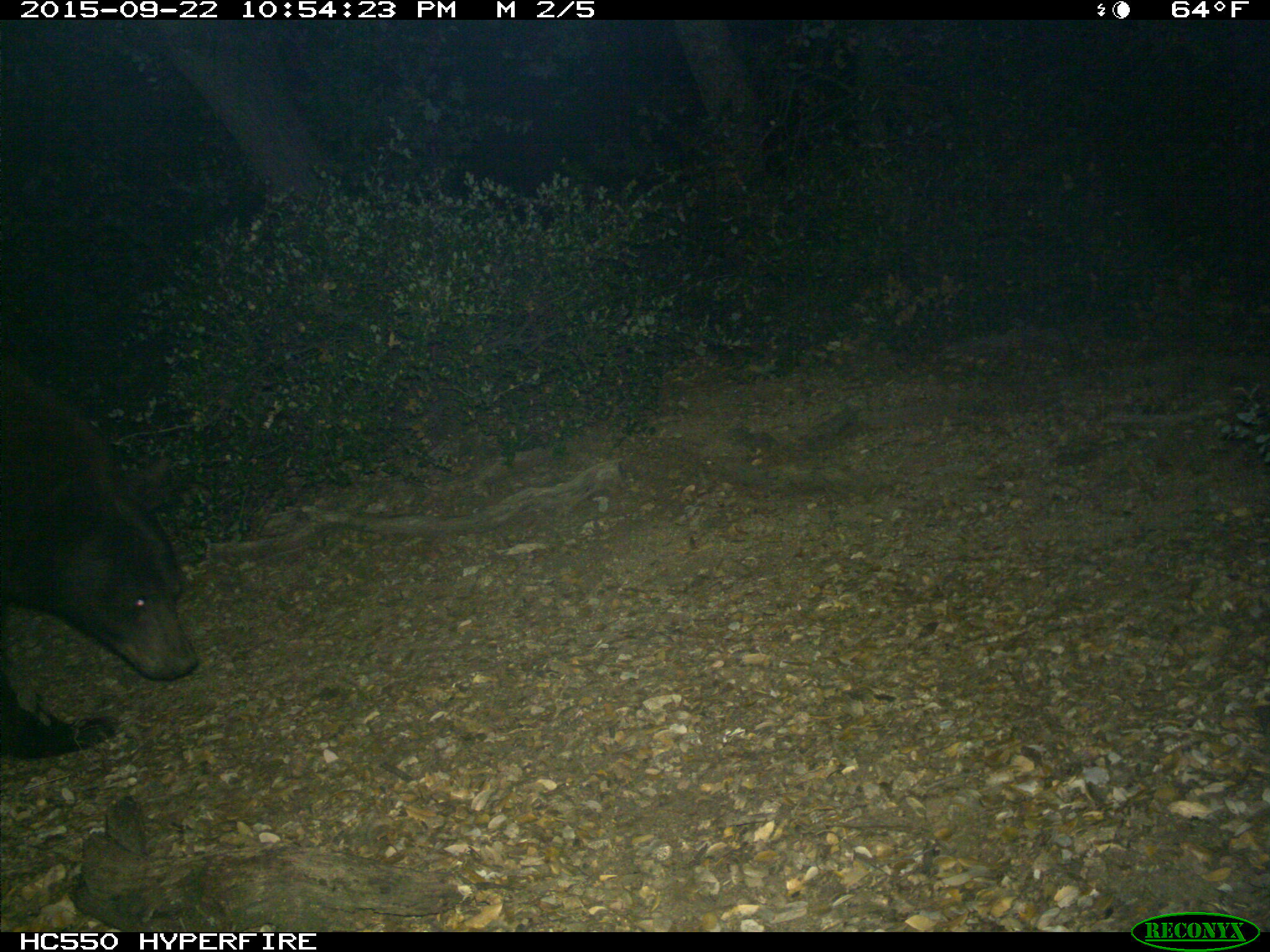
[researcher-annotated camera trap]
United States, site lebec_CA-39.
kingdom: Animalia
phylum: Chordata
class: Mammalia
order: Carnivora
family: Ursidae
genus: Ursus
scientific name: Ursus americanus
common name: american black bear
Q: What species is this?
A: Ursus americanus (american black bear).